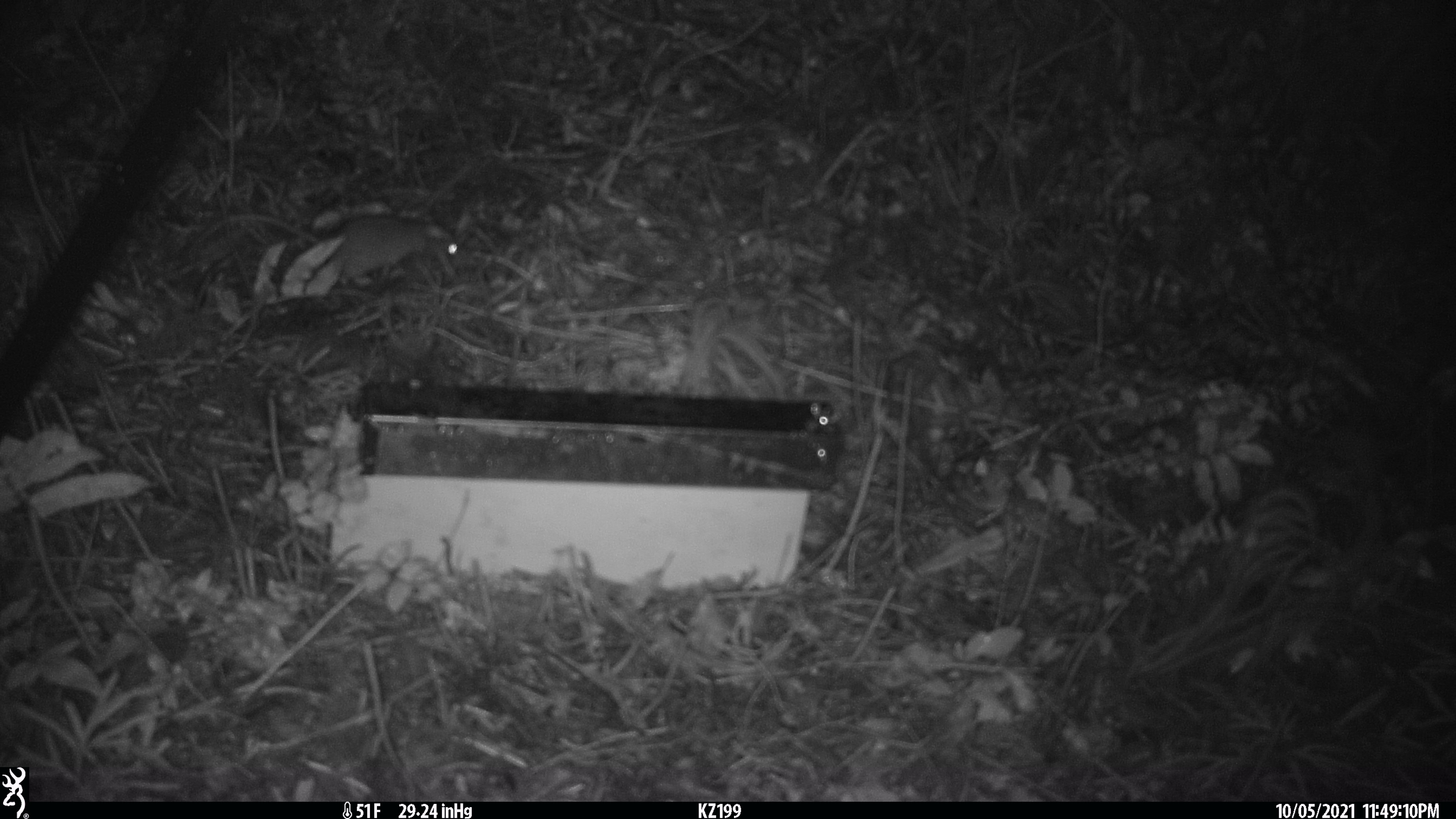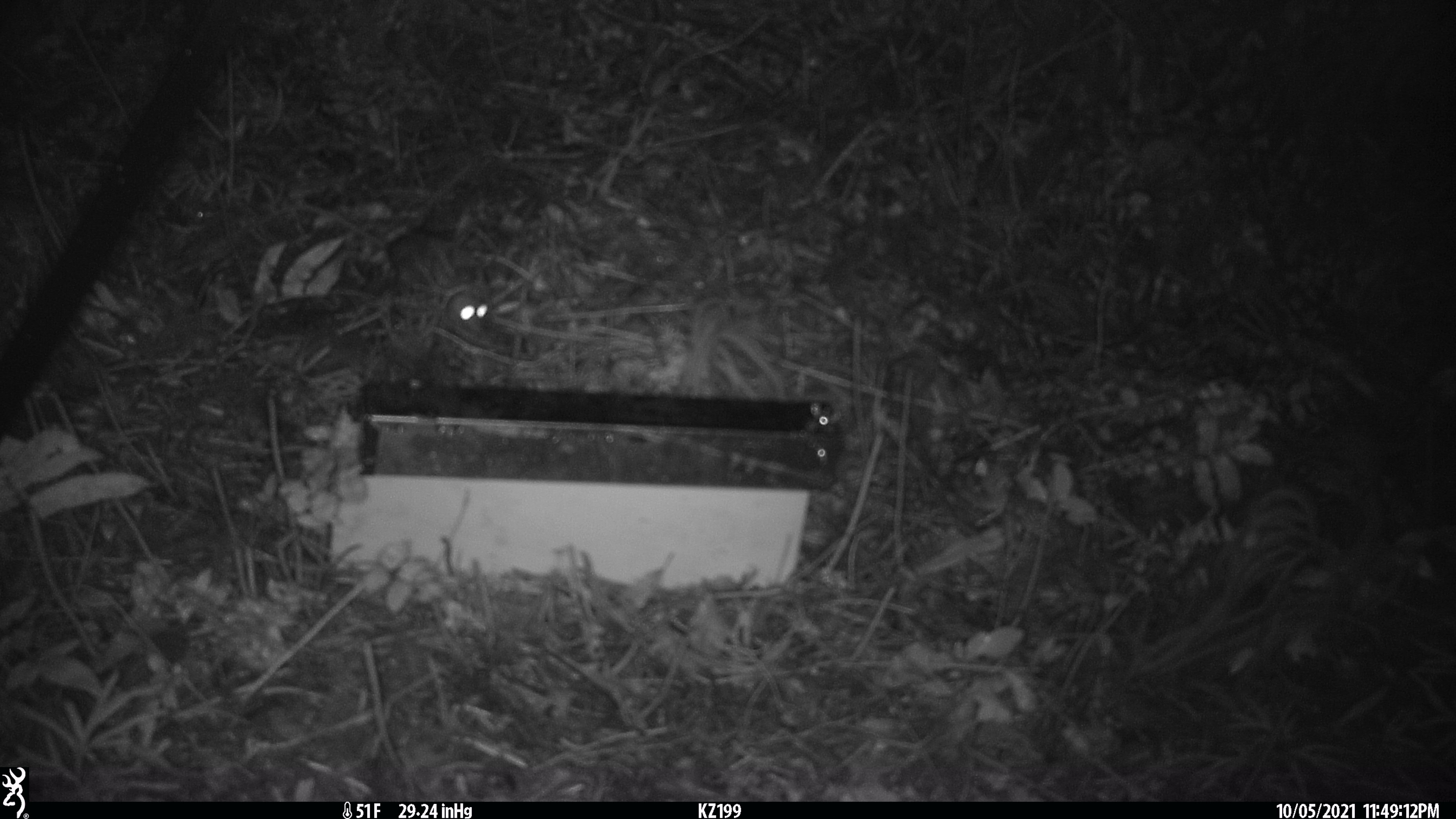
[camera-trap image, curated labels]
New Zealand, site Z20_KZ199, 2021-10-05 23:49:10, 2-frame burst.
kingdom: Animalia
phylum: Chordata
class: Mammalia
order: Rodentia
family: Muridae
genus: Rattus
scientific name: Rattus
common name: rat